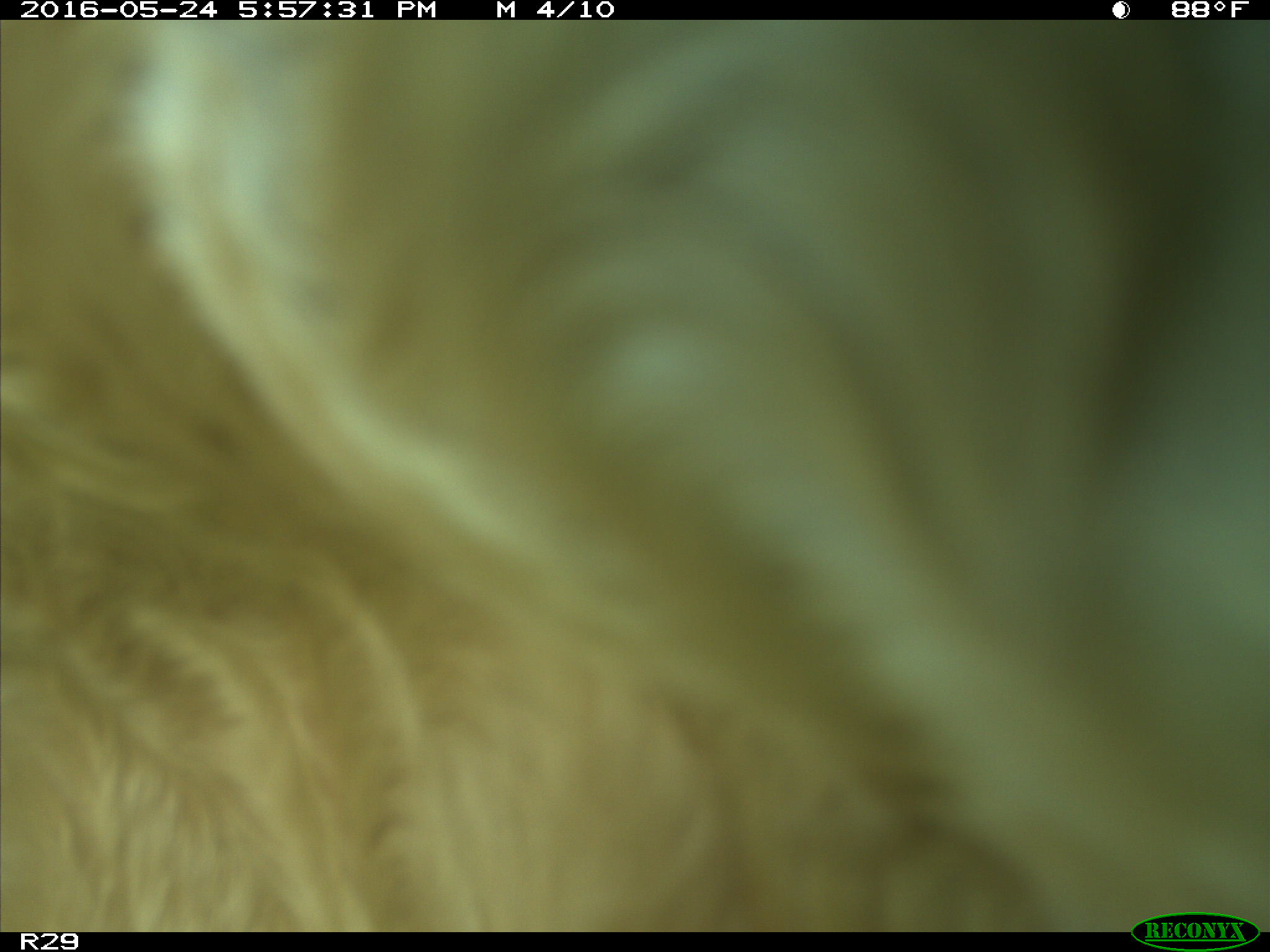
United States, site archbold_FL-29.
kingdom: Animalia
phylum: Chordata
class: Mammalia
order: Artiodactyla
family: Bovidae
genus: Bos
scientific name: Bos taurus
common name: domestic cow